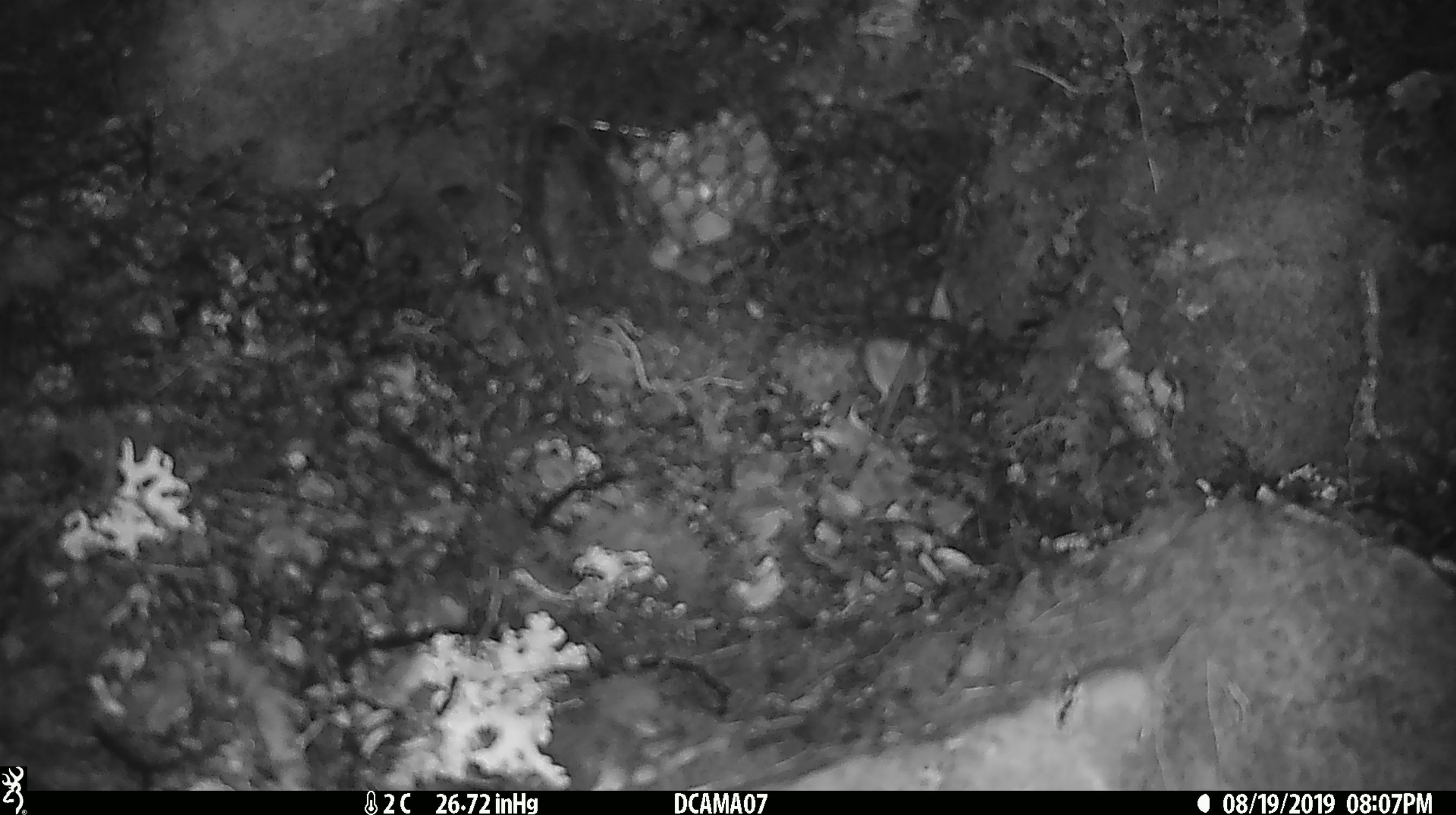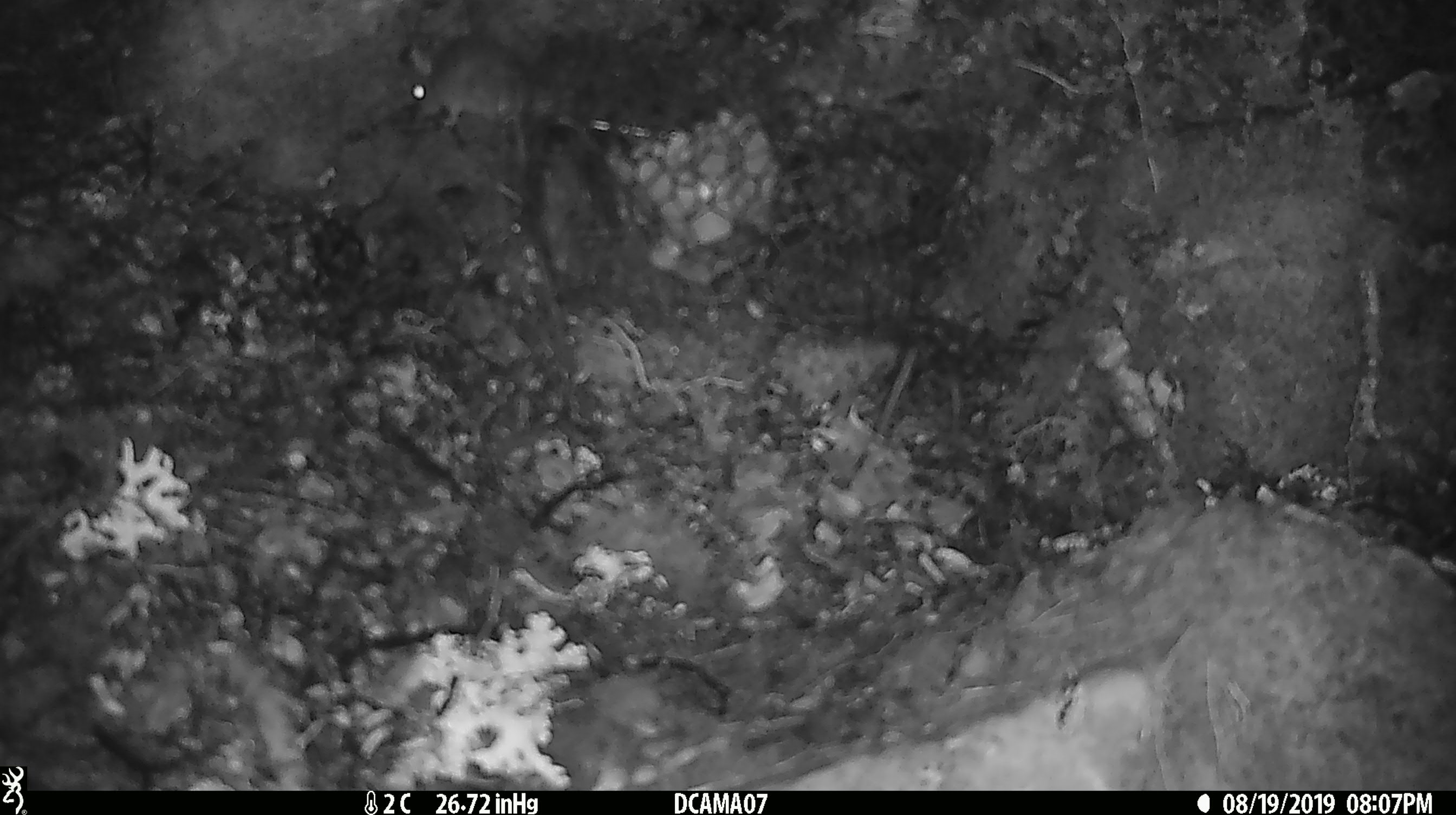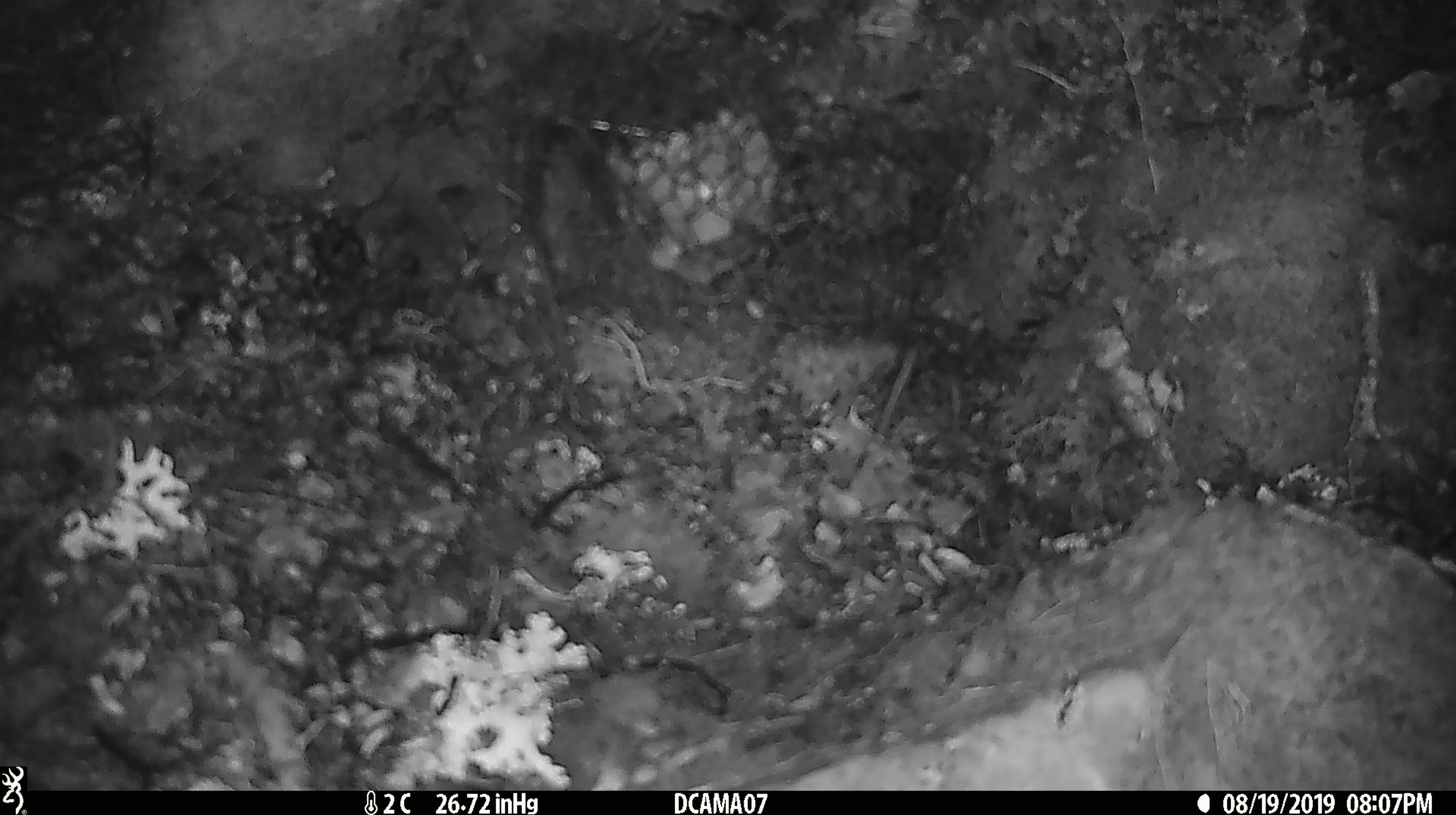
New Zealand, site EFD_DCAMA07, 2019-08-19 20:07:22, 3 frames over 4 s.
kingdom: Animalia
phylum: Chordata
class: Mammalia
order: Rodentia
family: Muridae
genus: Mus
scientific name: Mus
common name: mouse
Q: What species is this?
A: Mouse (Mus).